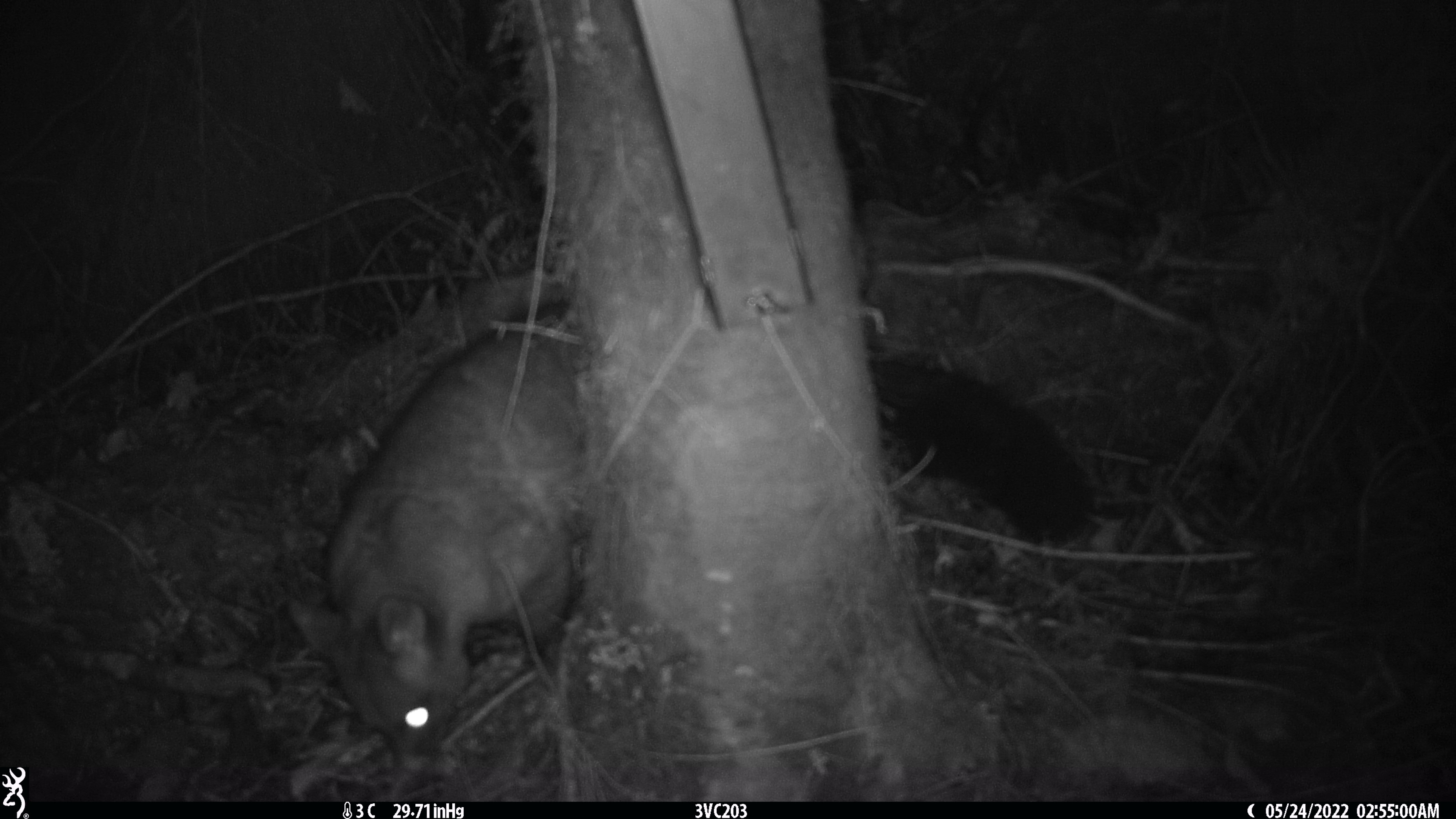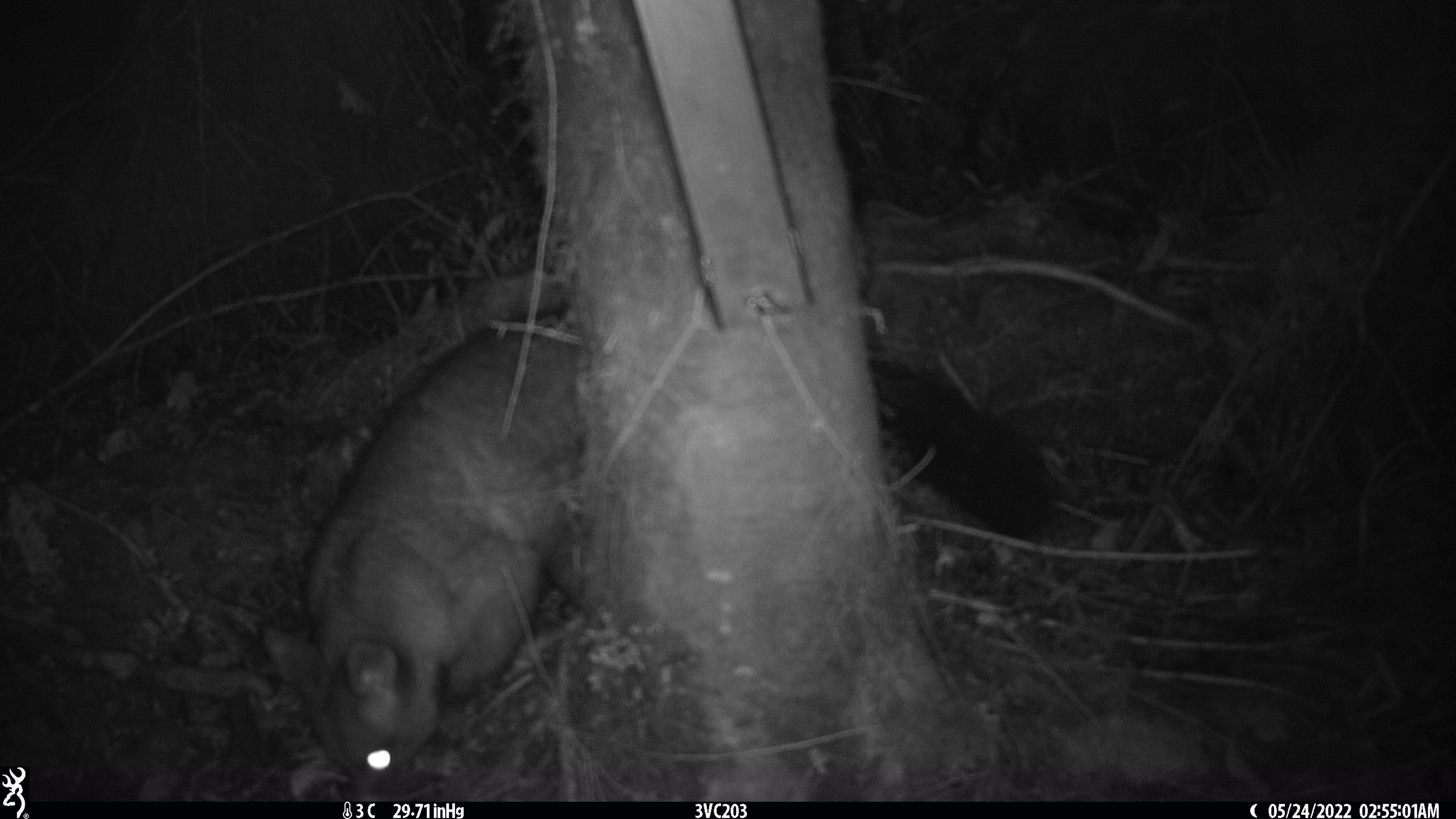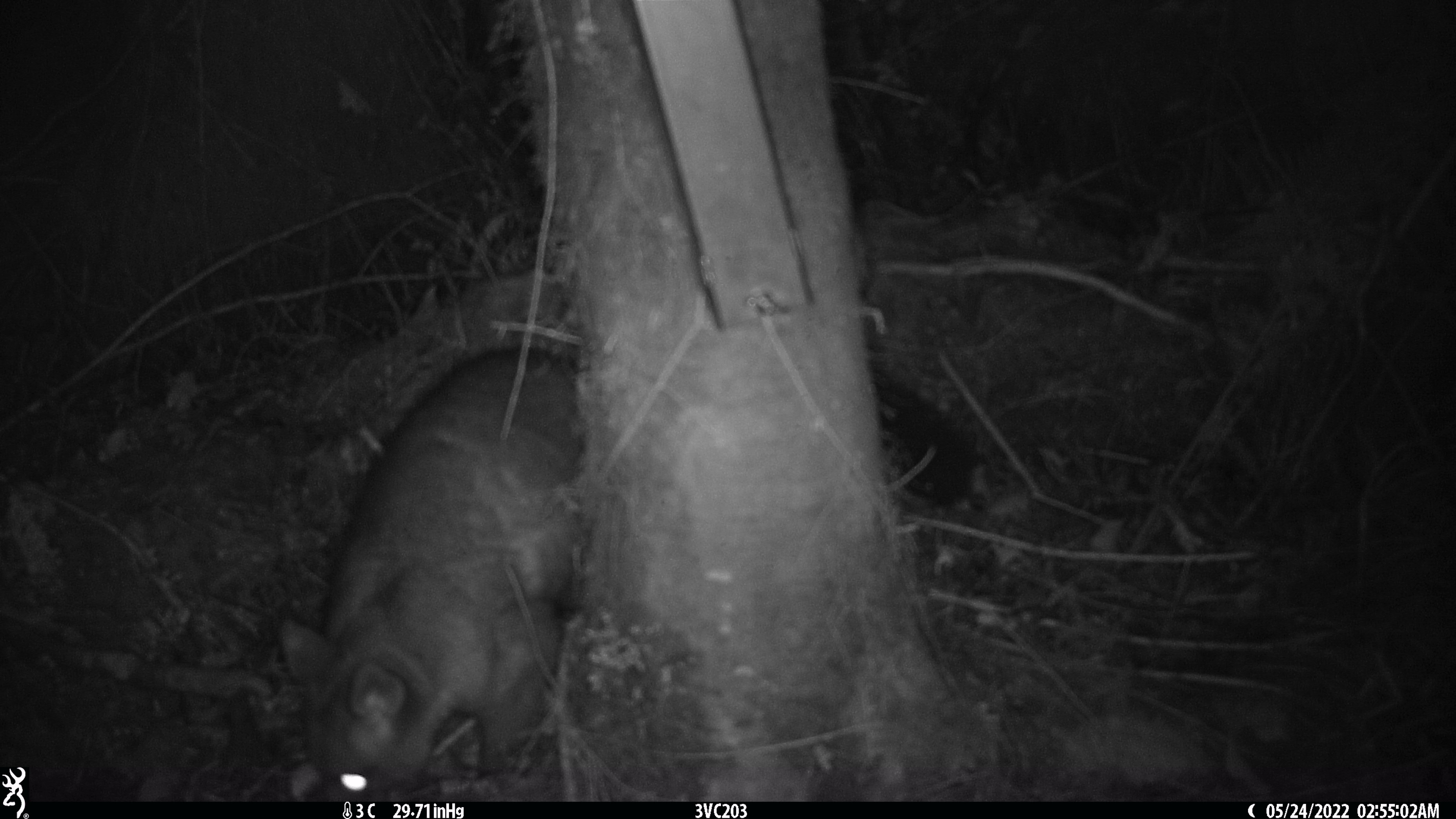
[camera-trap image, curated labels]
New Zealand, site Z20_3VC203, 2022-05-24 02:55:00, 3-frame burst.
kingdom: Animalia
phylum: Chordata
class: Mammalia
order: Diprotodontia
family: Phalangeridae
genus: Trichosurus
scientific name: Trichosurus vulpecula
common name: common brushtail possum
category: possum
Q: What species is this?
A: Possum (common brushtail possum) (Trichosurus vulpecula).